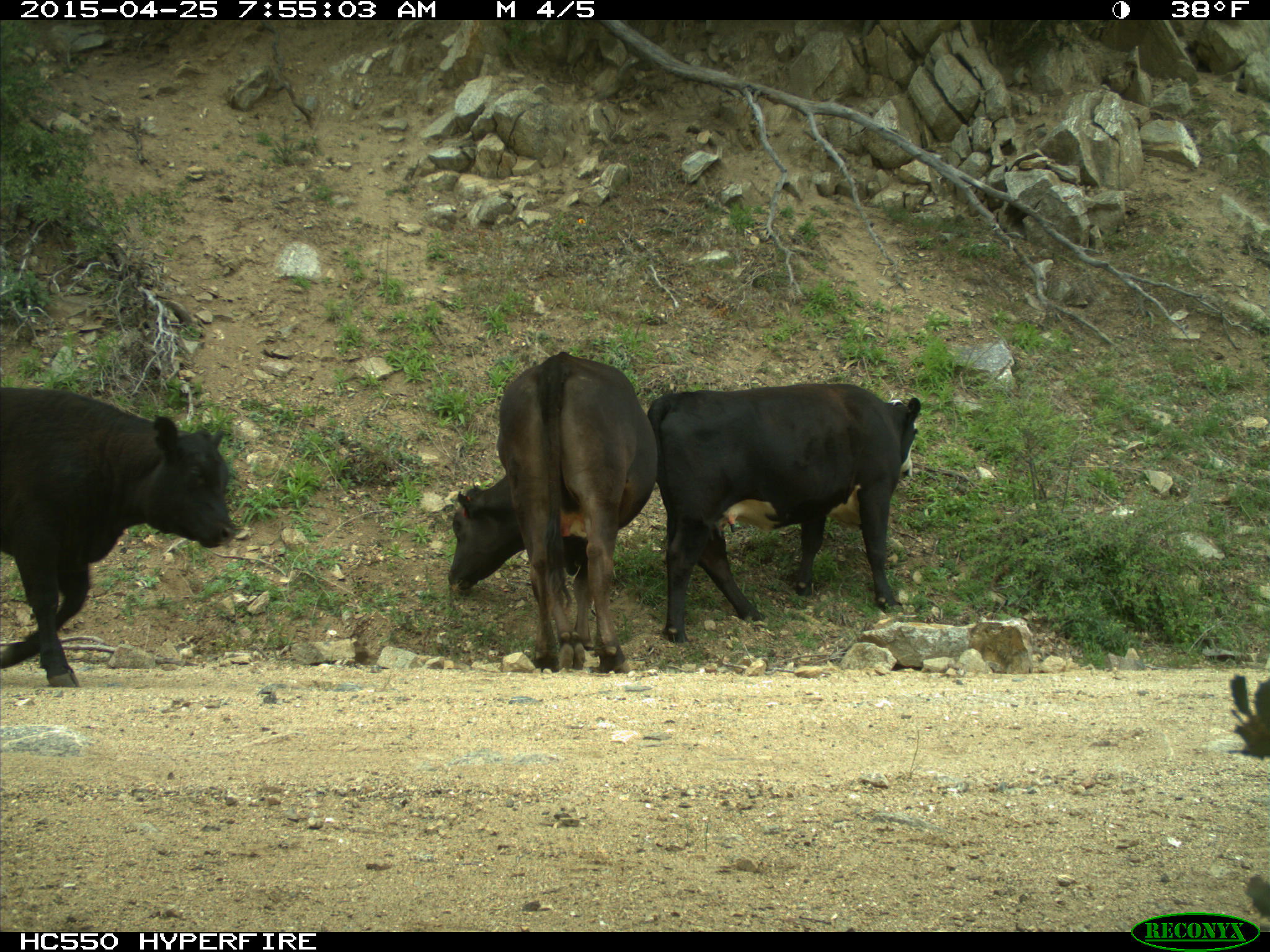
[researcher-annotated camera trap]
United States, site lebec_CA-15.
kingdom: Animalia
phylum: Chordata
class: Mammalia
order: Artiodactyla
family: Bovidae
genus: Bos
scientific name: Bos taurus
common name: domestic cow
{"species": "Bos taurus (domestic cow)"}